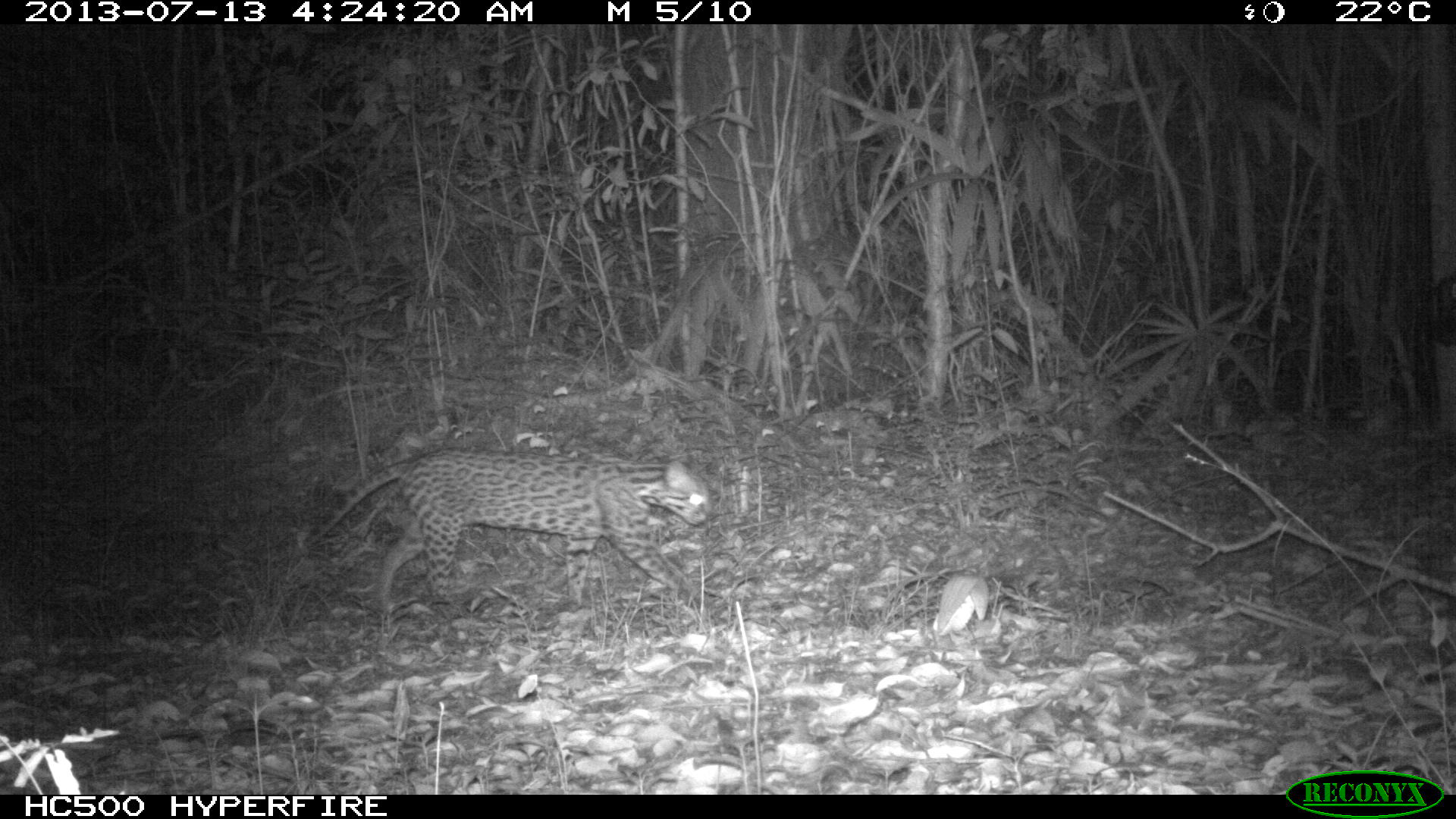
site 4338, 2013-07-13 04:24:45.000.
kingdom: Animalia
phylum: Chordata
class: Mammalia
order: Carnivora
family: Felidae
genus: Leopardus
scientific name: Leopardus pardalis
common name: ocelot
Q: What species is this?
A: Leopardus pardalis (ocelot).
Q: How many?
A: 1.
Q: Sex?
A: Female.